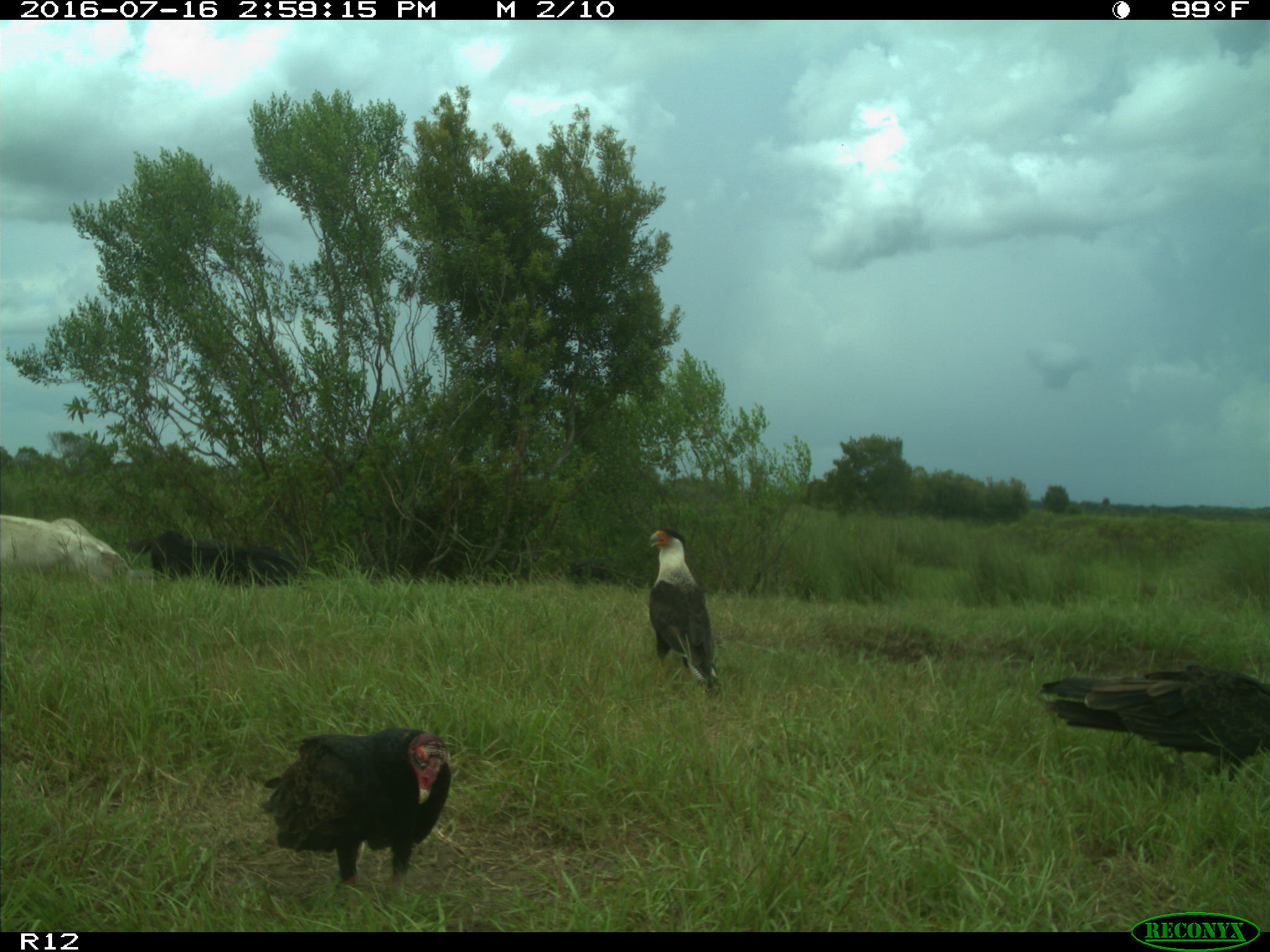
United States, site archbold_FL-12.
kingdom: Animalia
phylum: Chordata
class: Mammalia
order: Artiodactyla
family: Bovidae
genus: Bos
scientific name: Bos taurus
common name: domestic cow